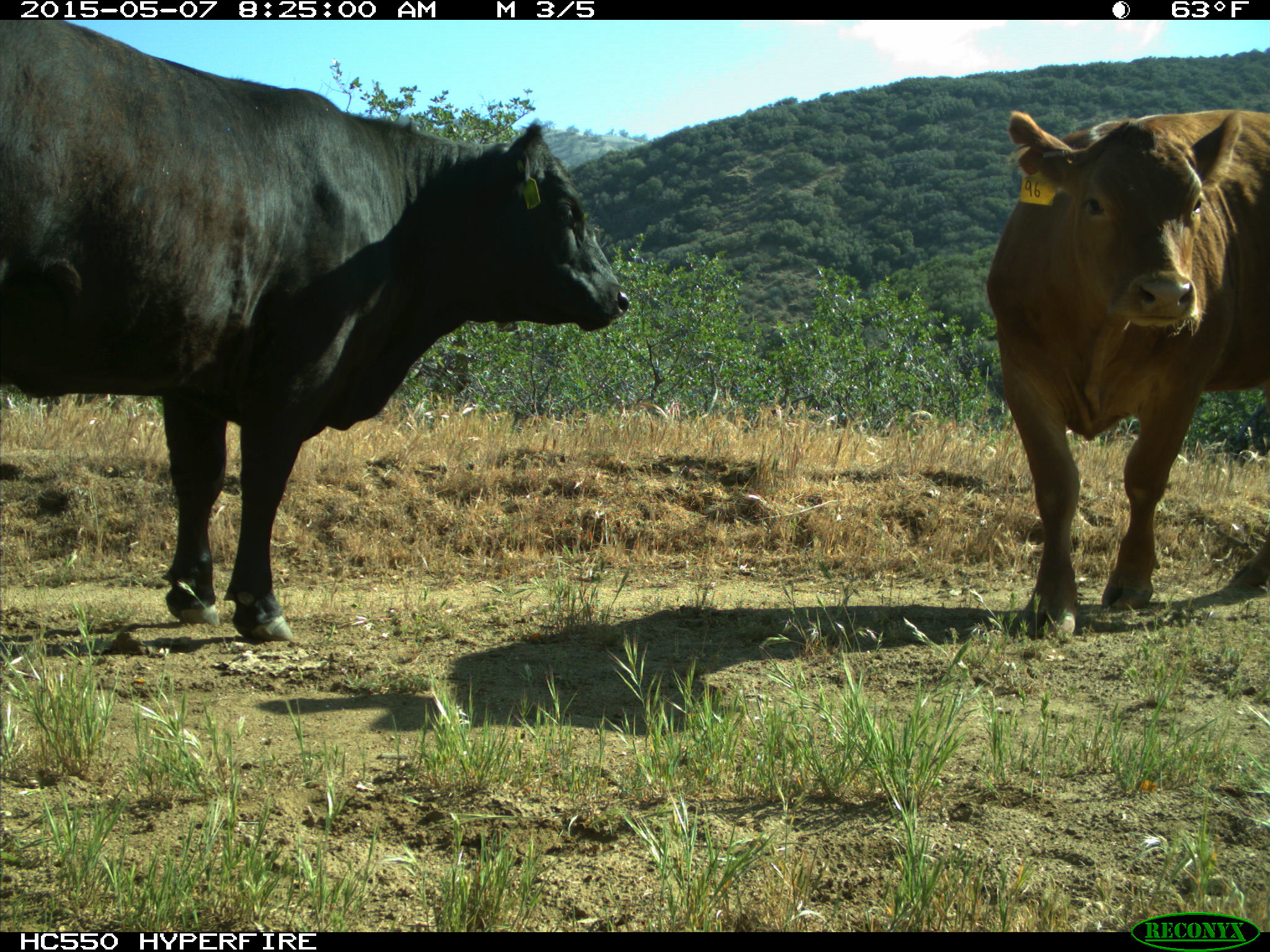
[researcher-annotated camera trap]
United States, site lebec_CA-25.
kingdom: Animalia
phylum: Chordata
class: Mammalia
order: Artiodactyla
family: Bovidae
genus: Bos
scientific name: Bos taurus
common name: domestic cow